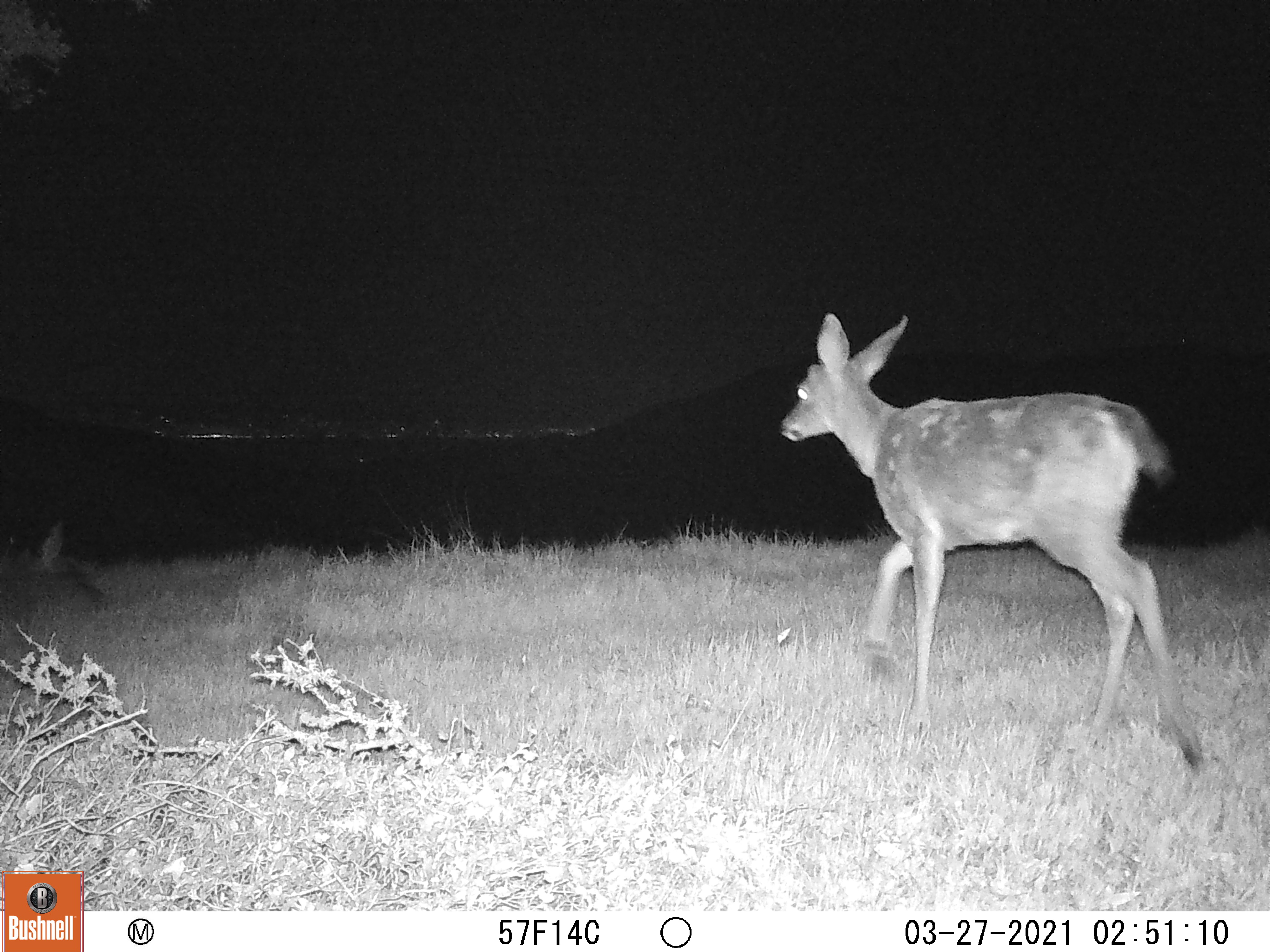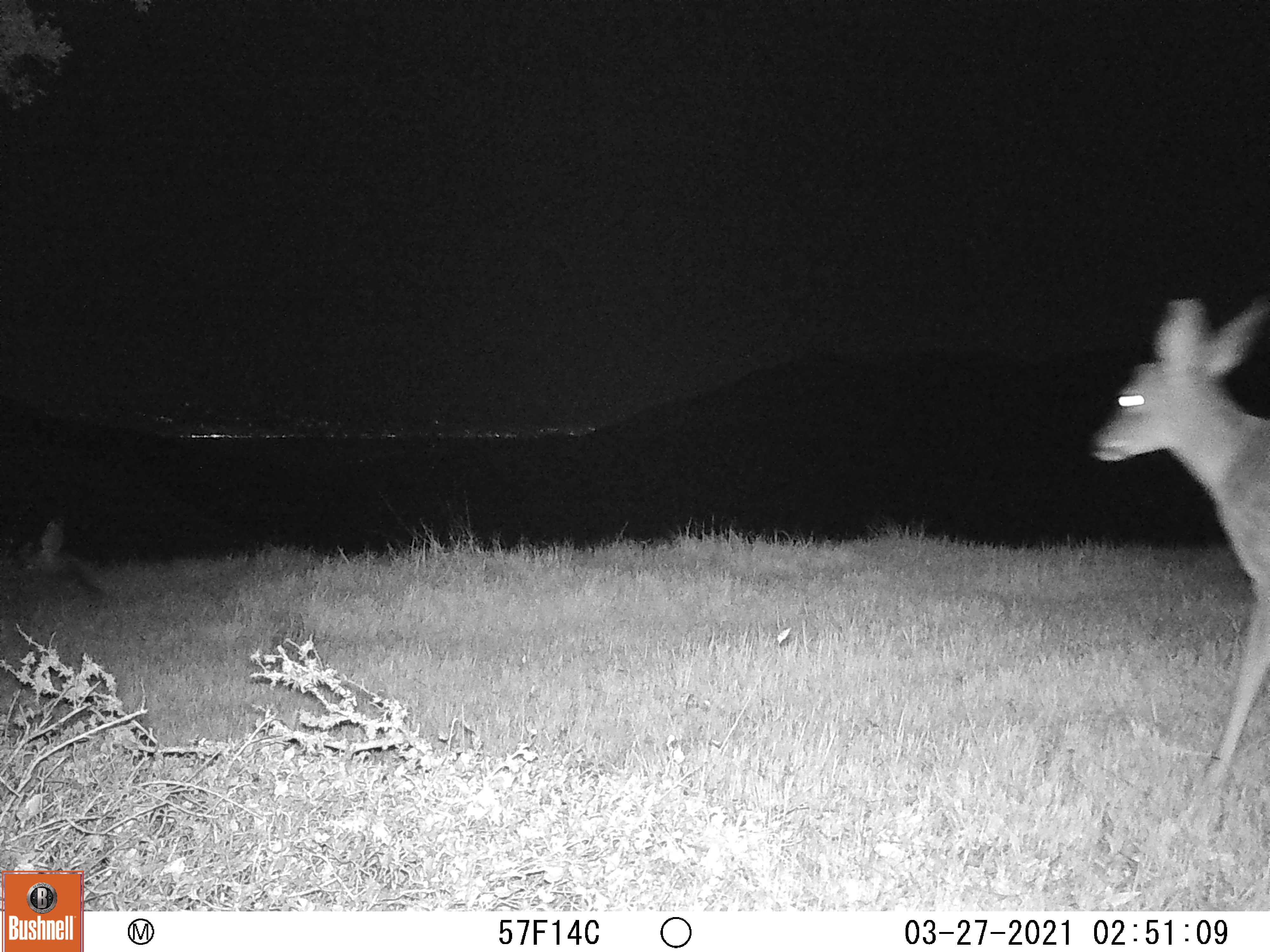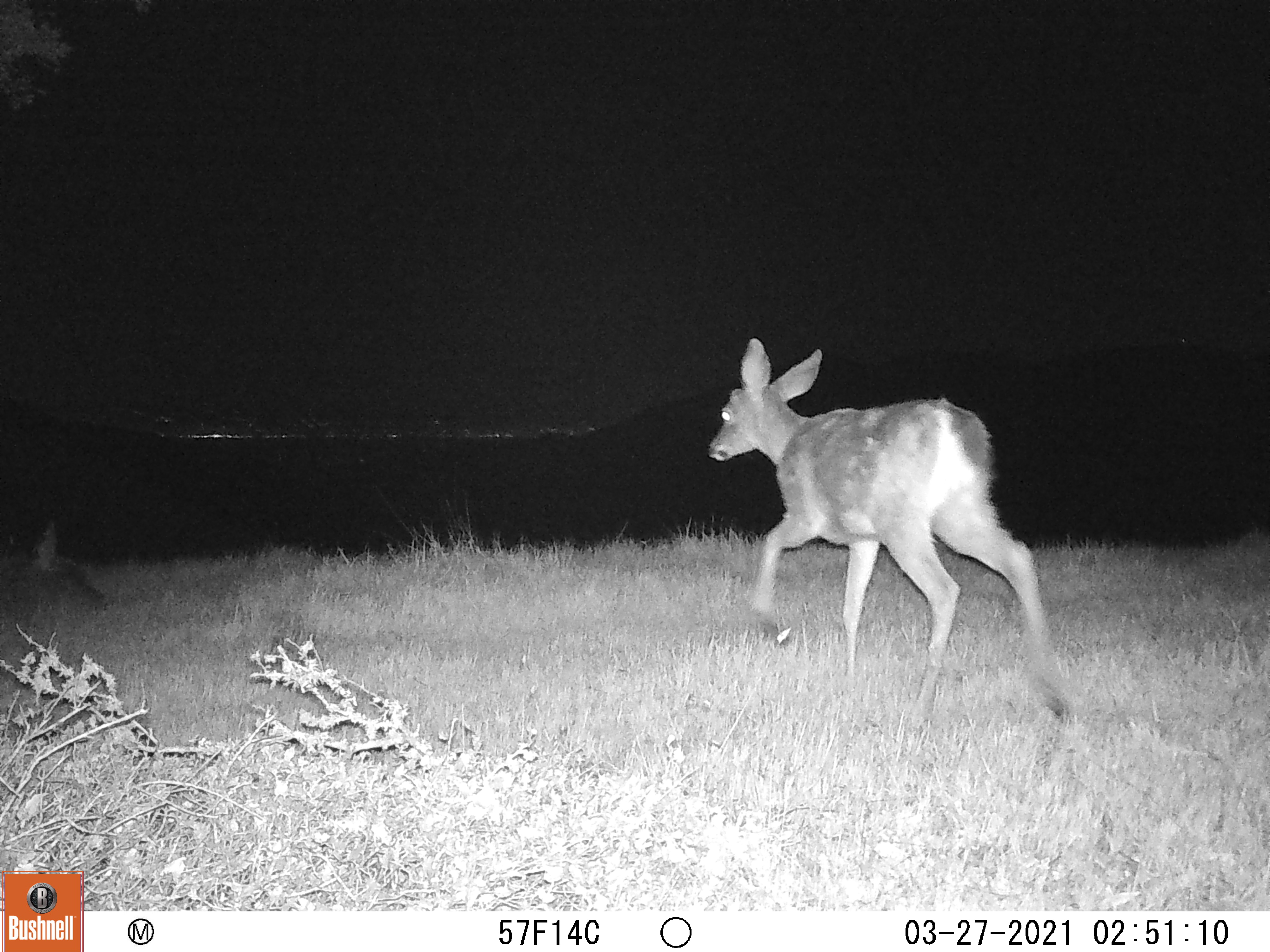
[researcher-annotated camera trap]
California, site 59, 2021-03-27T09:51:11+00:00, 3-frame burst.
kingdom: Animalia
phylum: Chordata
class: Mammalia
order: Artiodactyla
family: Cervidae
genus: Odocoileus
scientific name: Odocoileus hemionus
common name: mule deer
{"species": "mule deer (Odocoileus hemionus)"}